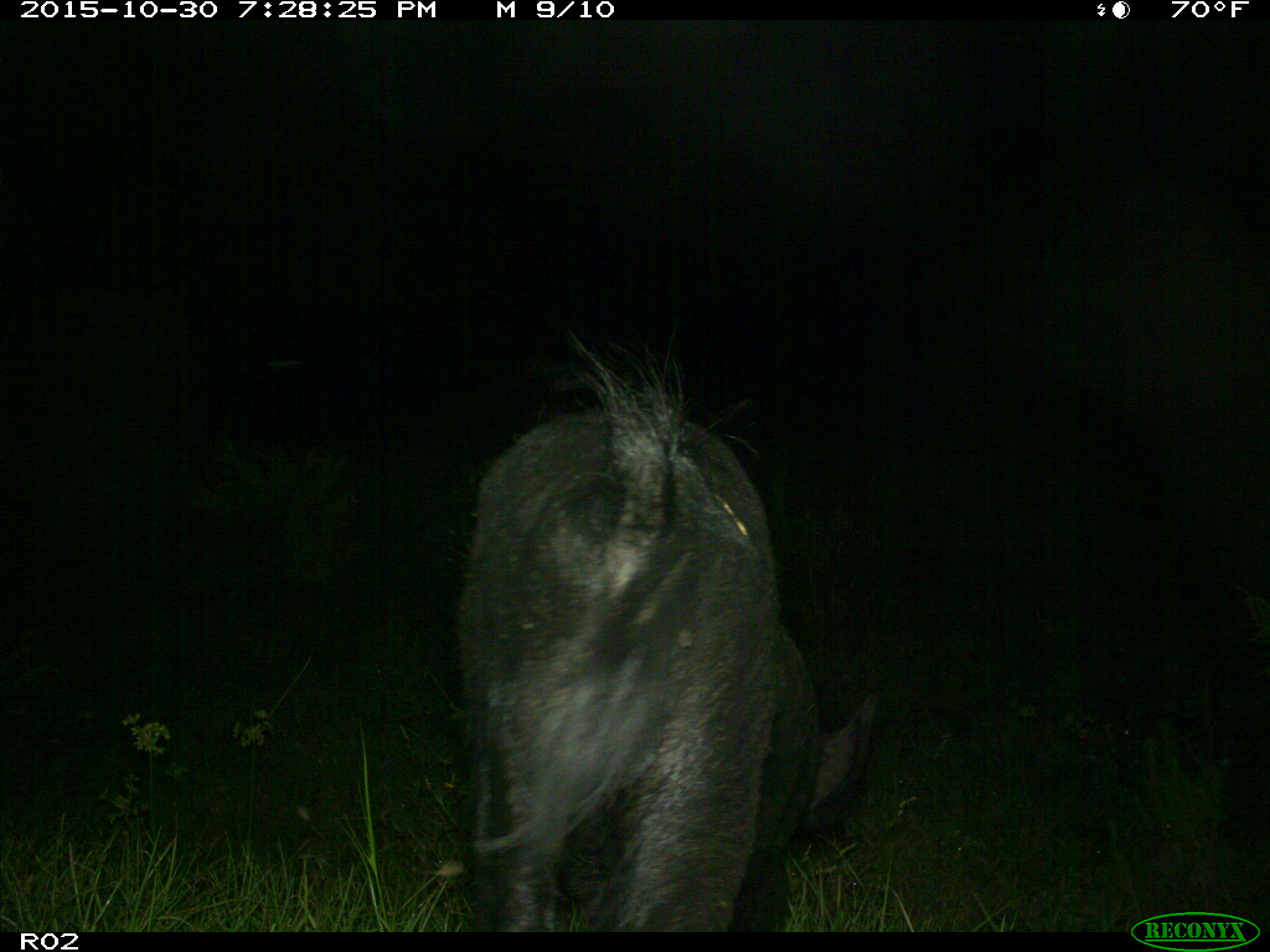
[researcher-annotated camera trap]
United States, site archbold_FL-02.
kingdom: Animalia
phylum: Chordata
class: Mammalia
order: Artiodactyla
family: Suidae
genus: Sus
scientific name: Sus scrofa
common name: wild boar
Sus scrofa (wild boar).